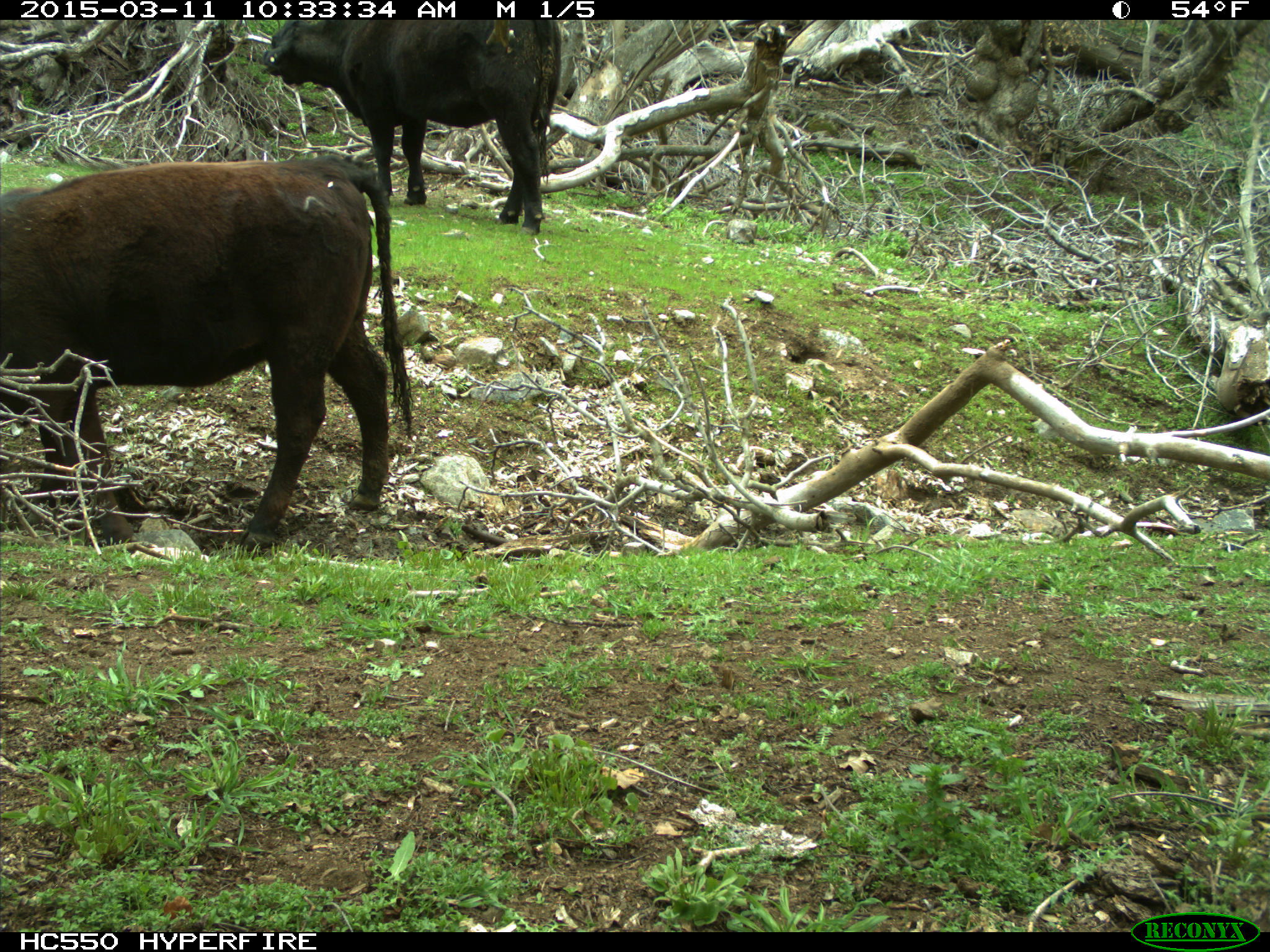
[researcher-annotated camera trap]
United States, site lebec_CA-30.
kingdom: Animalia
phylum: Chordata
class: Mammalia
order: Artiodactyla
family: Bovidae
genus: Bos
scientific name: Bos taurus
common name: domestic cow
Bos taurus (domestic cow).